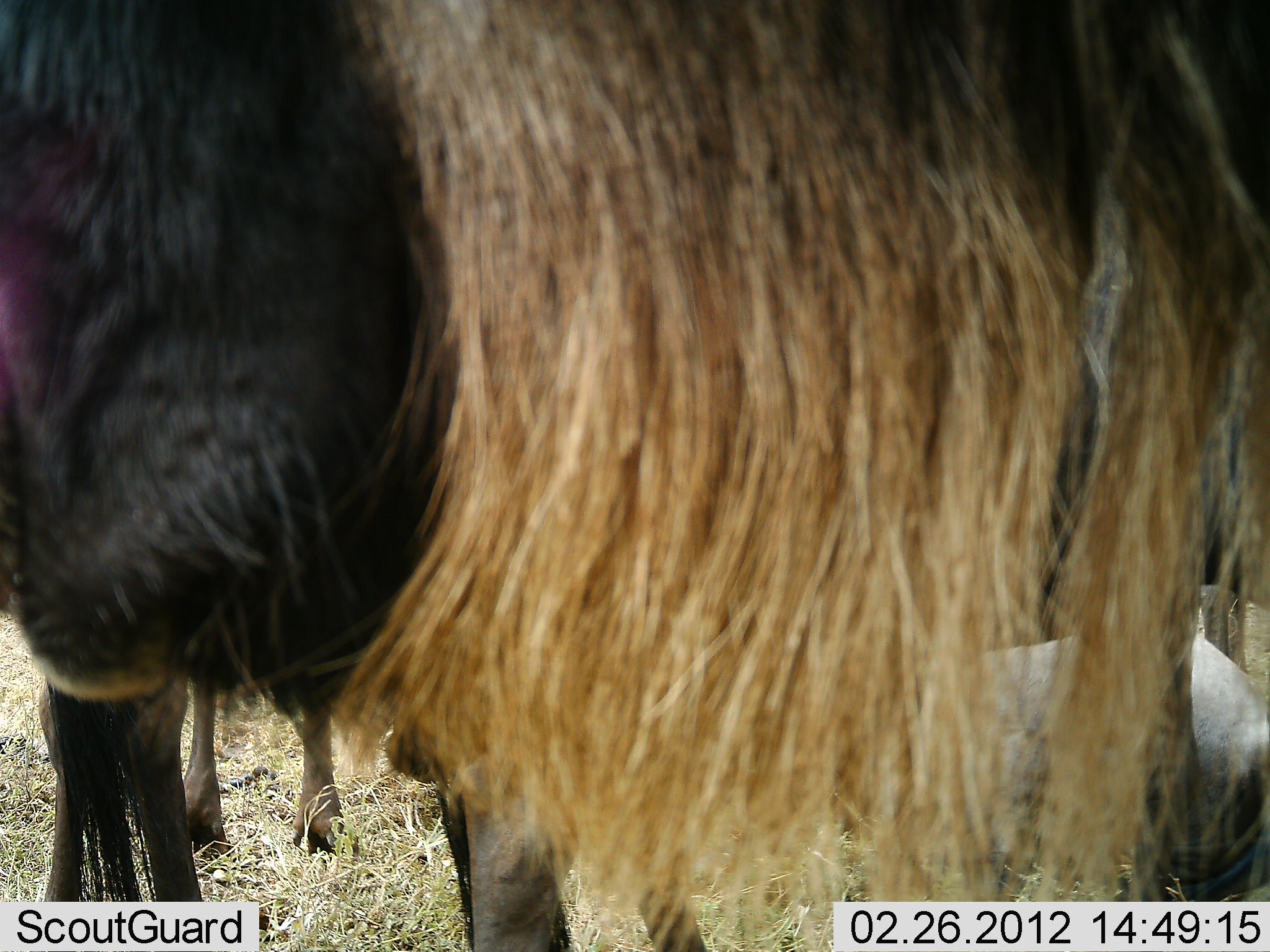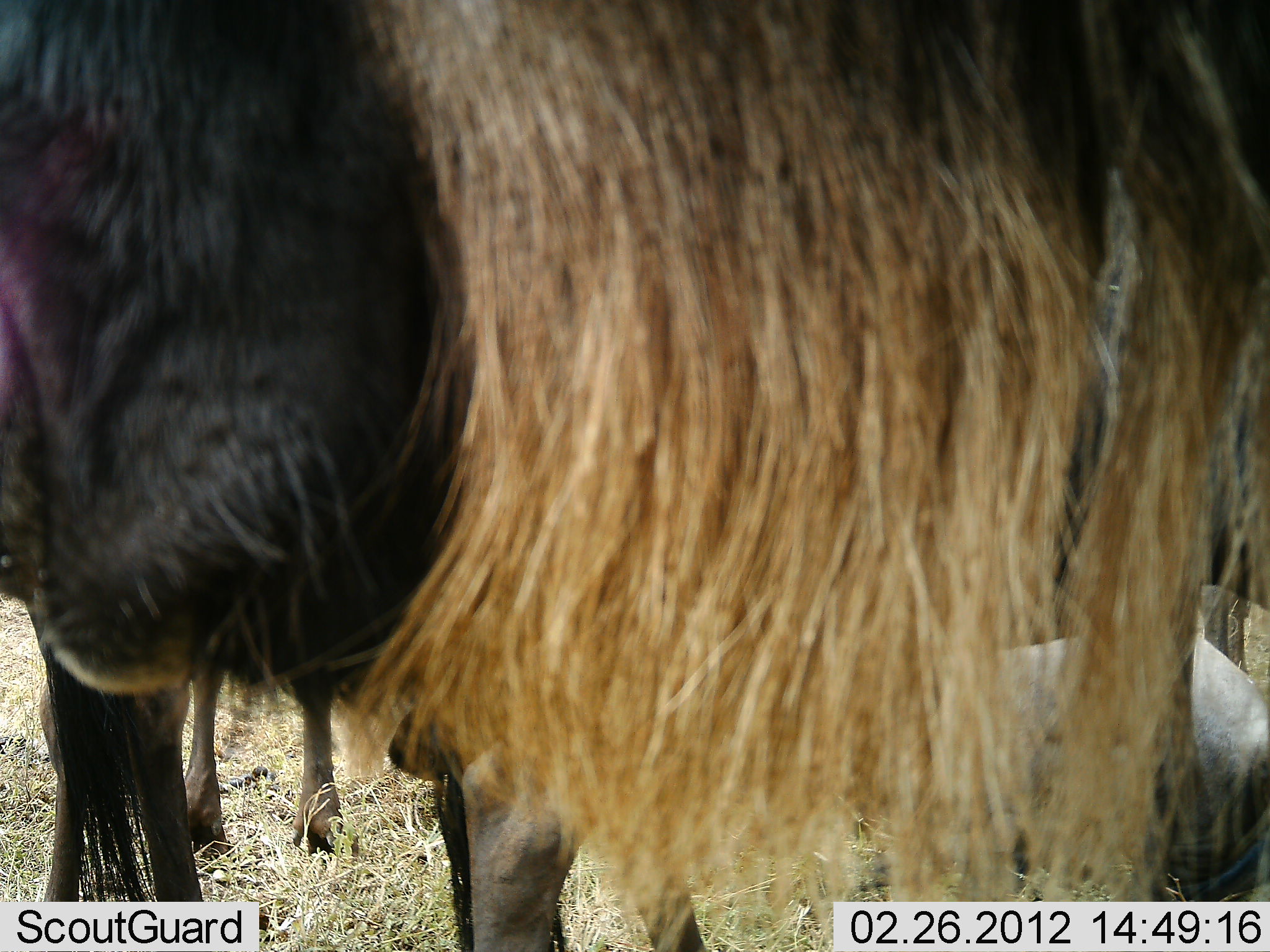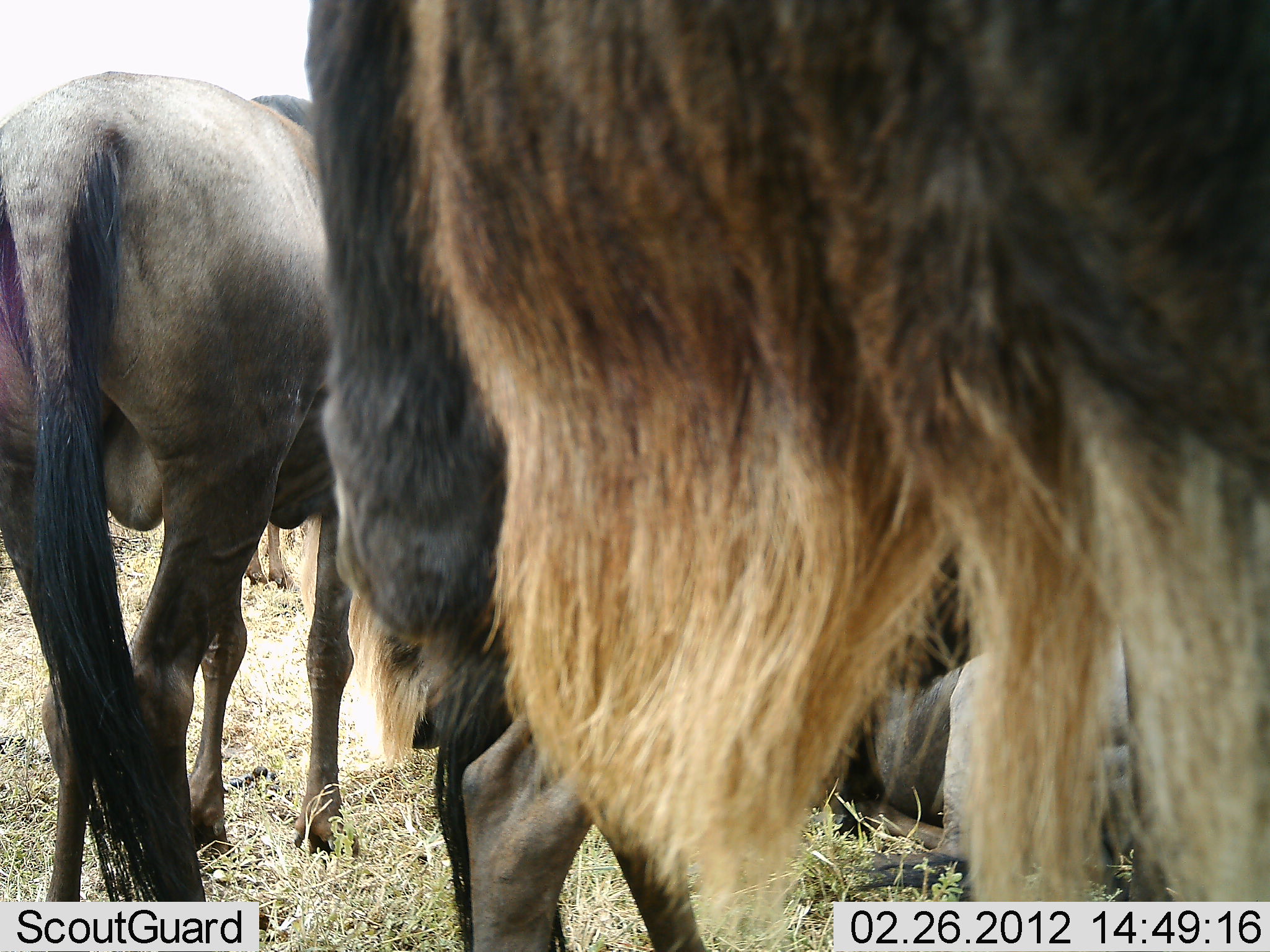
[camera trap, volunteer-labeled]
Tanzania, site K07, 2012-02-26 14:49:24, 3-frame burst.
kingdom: Animalia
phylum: Chordata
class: Mammalia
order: Artiodactyla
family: Bovidae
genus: Connochaetes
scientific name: Connochaetes taurinus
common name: blue wildebeest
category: wildebeest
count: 3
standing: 86%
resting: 64%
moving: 0%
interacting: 0%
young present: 0%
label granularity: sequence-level